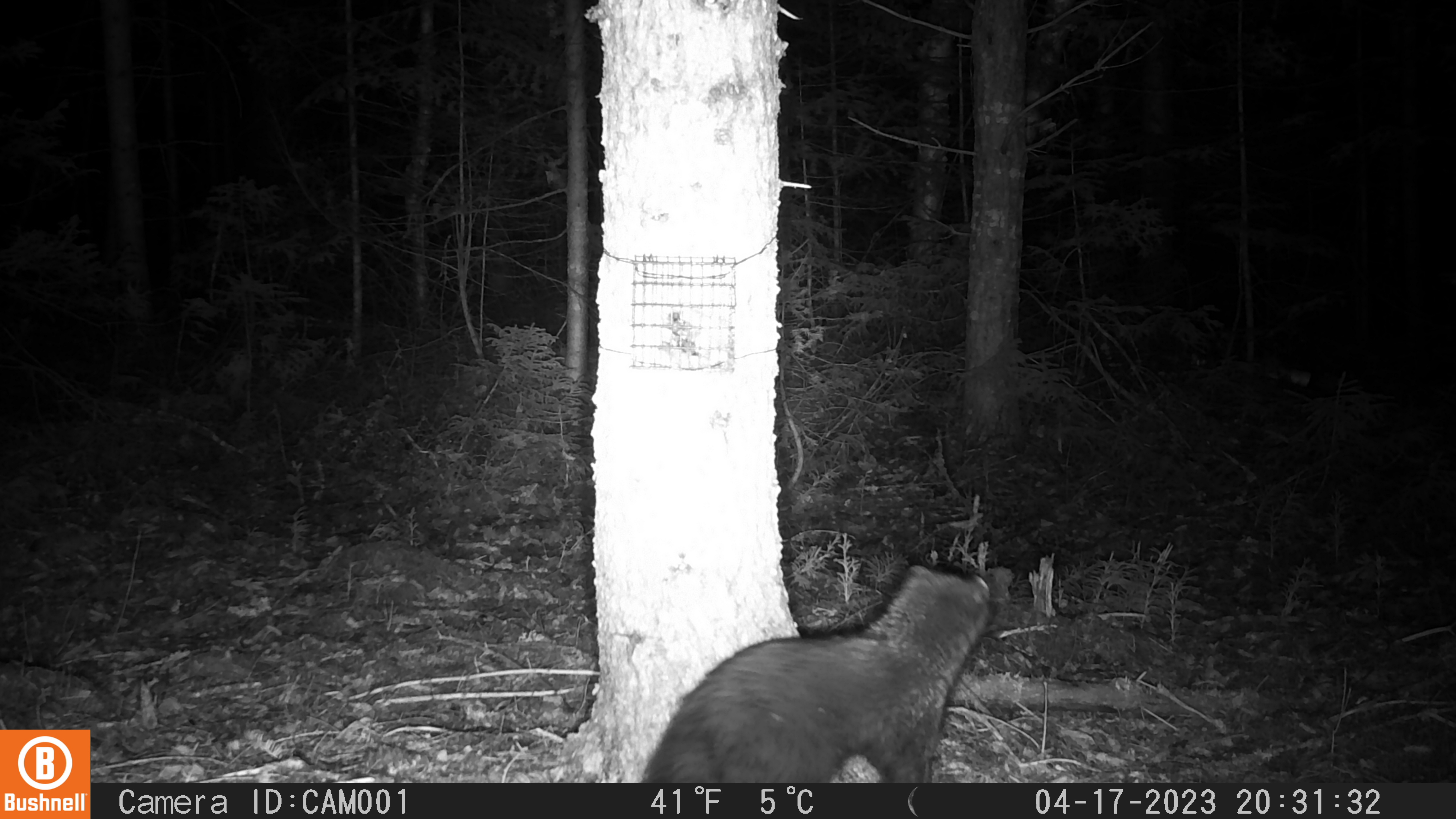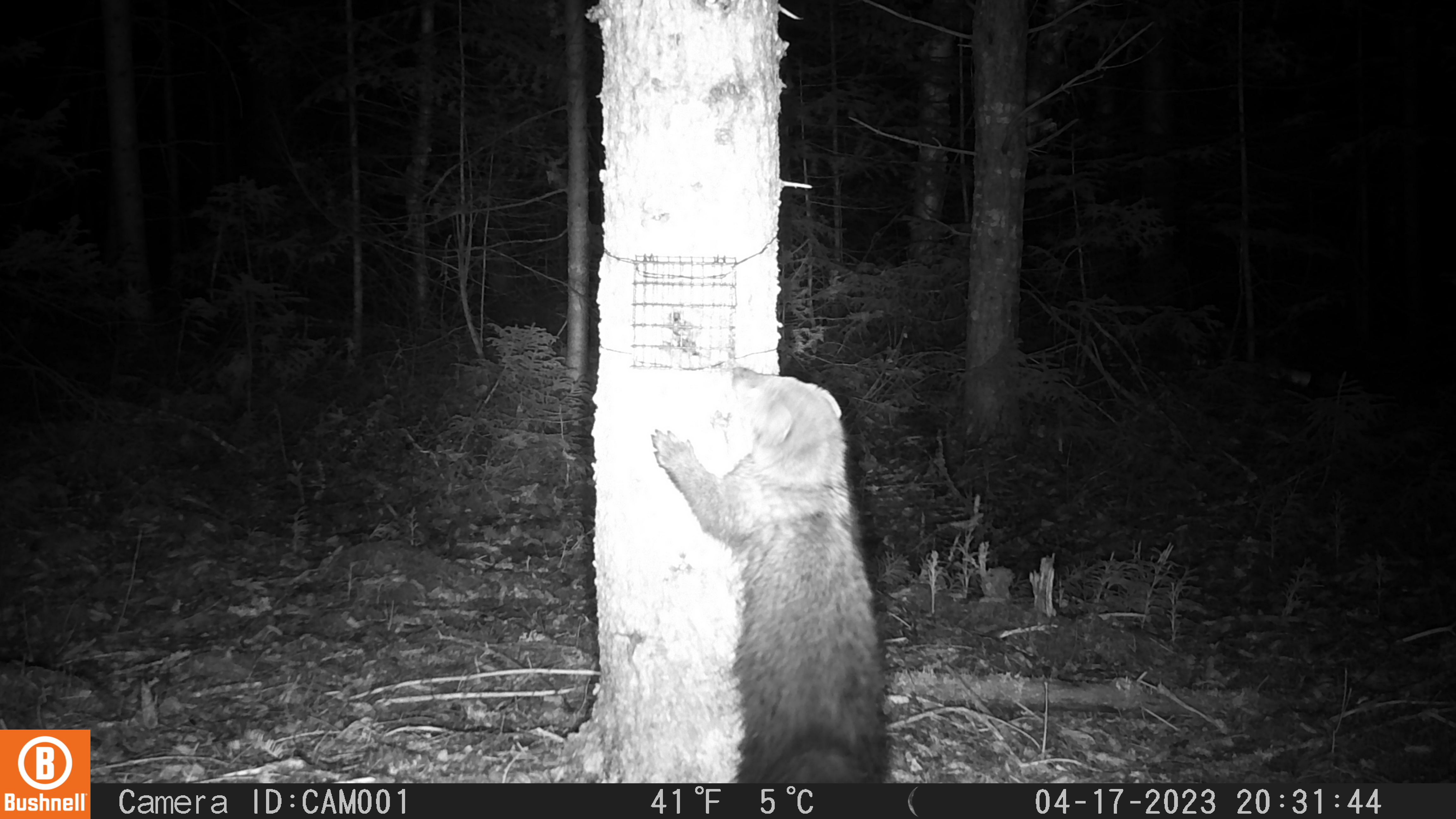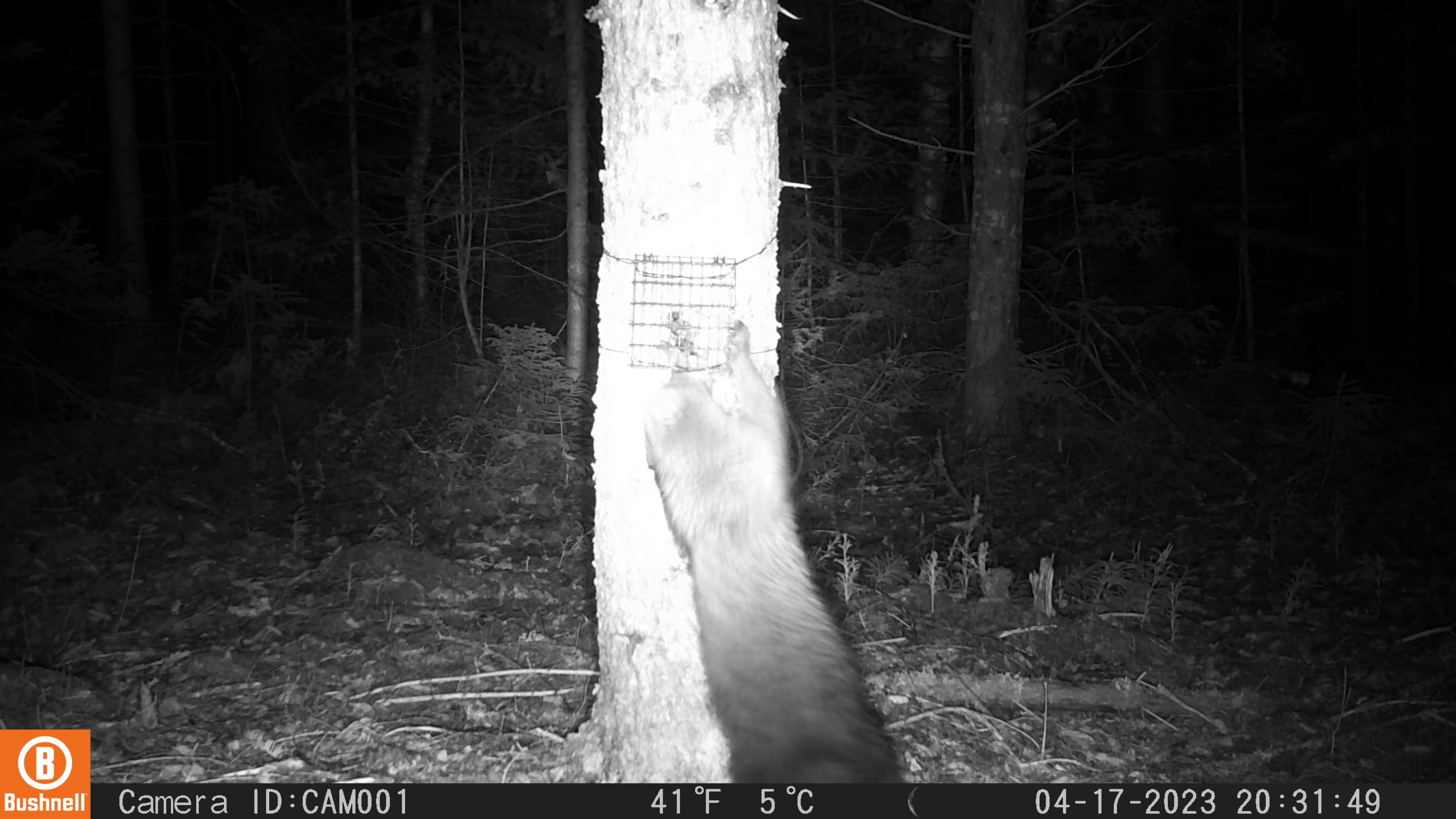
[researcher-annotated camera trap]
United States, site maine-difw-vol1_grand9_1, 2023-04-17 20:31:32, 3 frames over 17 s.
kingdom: Animalia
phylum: Chordata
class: Mammalia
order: Carnivora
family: Mustelidae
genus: Pekania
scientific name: Pekania pennanti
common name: fisher